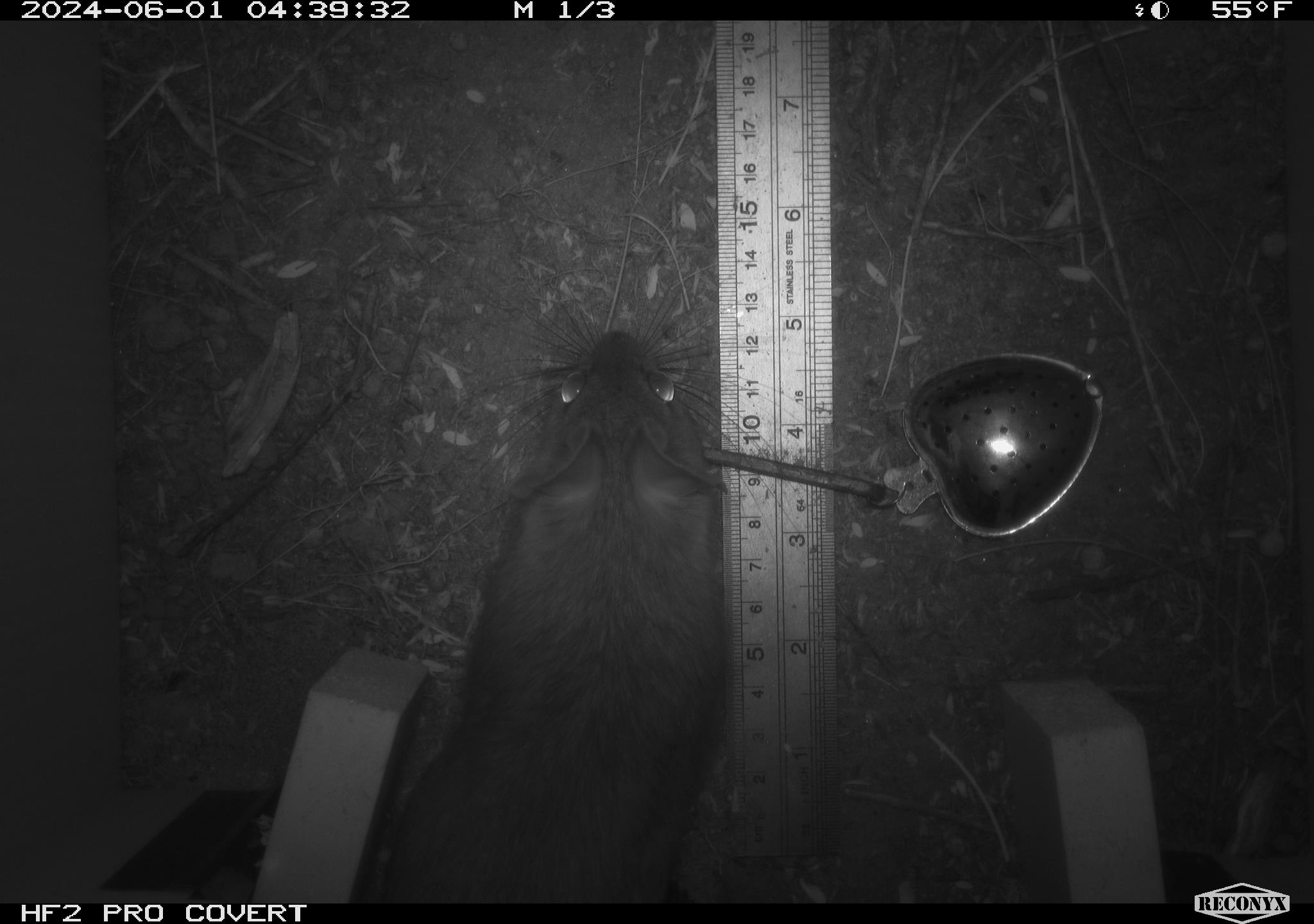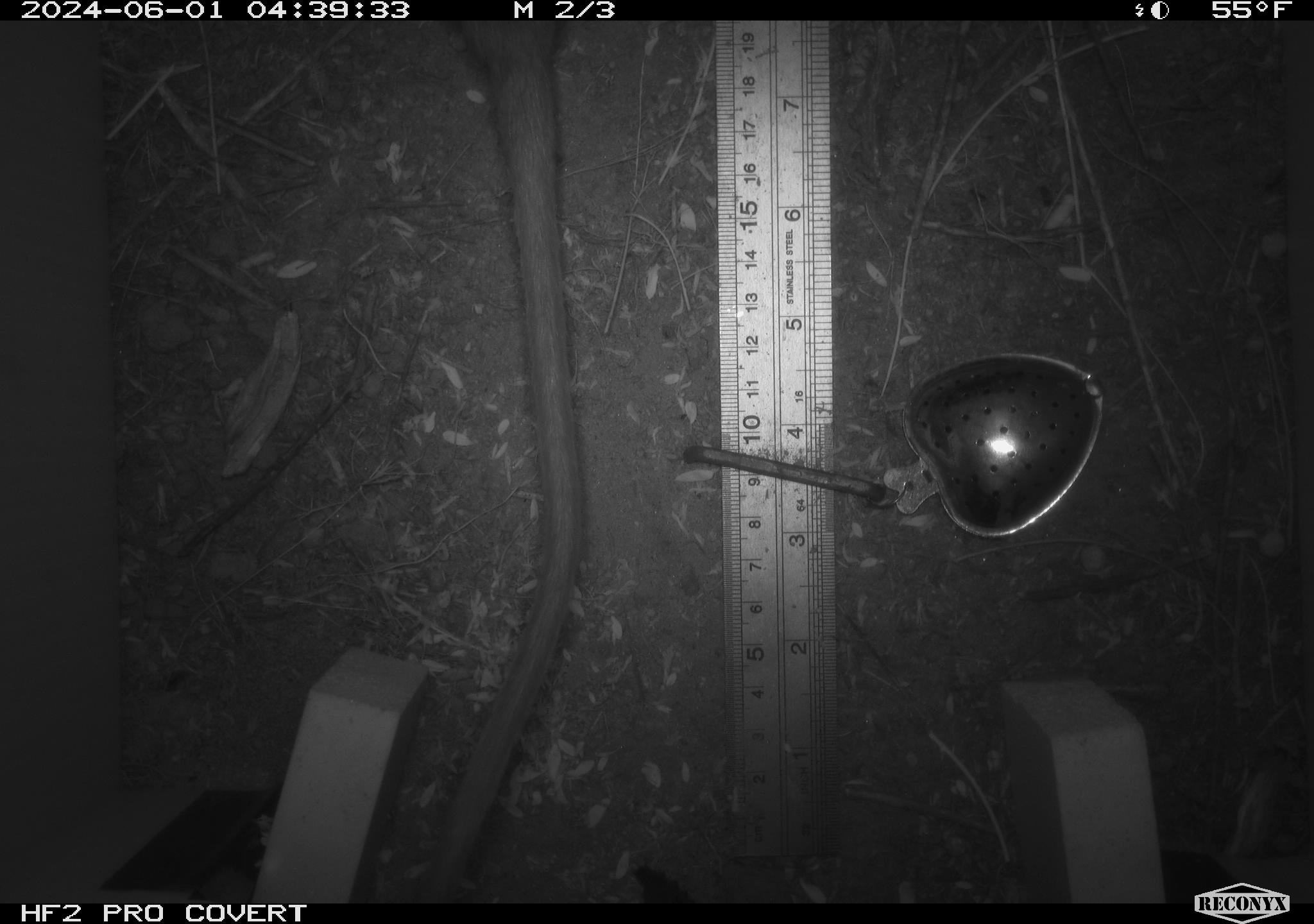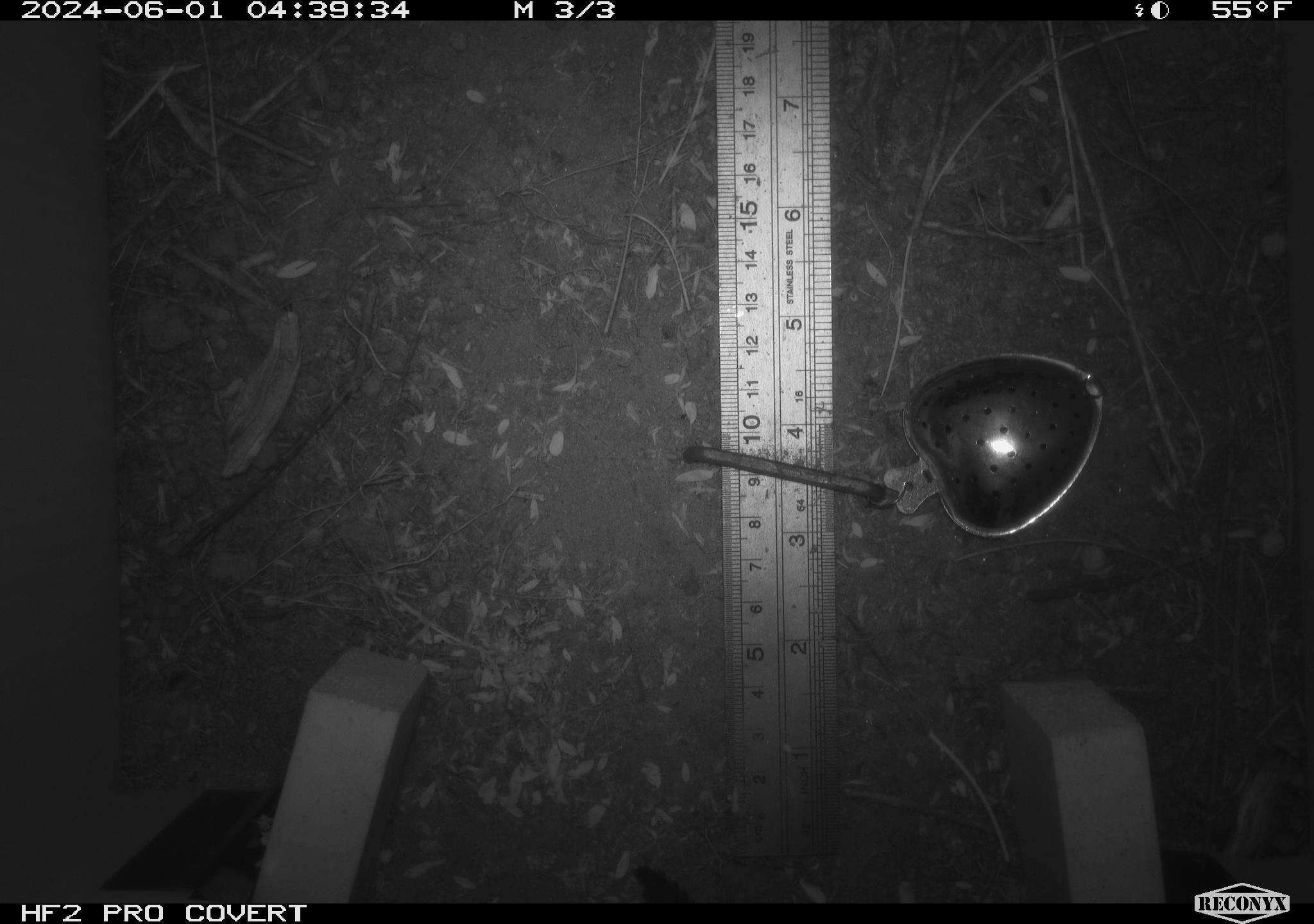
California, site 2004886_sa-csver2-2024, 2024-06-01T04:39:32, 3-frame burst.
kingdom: Animalia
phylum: Chordata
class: Mammalia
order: Rodentia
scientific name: Rodentia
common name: rodent